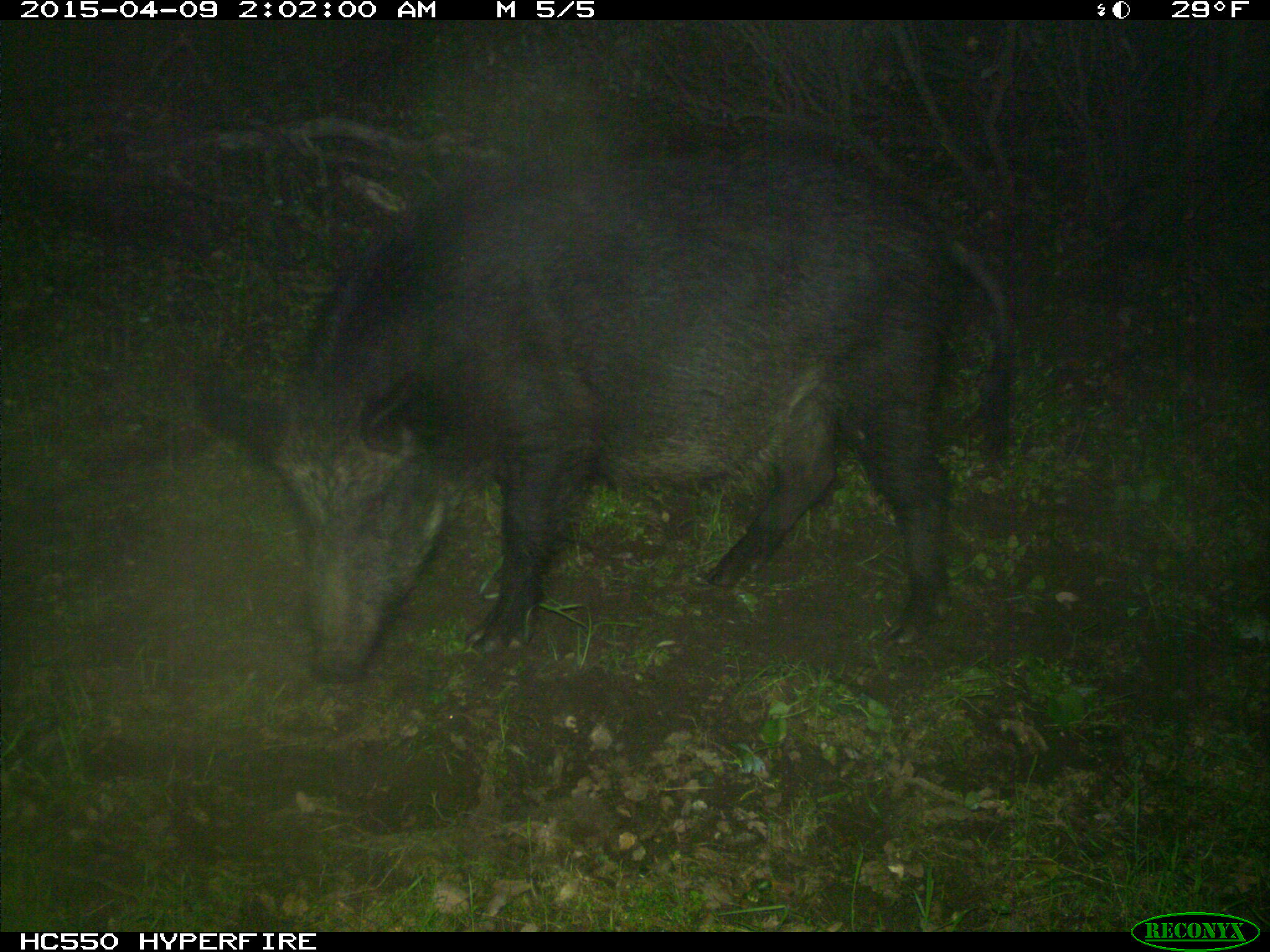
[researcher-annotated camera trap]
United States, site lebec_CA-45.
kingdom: Animalia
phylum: Chordata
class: Mammalia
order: Artiodactyla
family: Suidae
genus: Sus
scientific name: Sus scrofa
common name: wild boar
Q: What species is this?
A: Sus scrofa (wild boar).